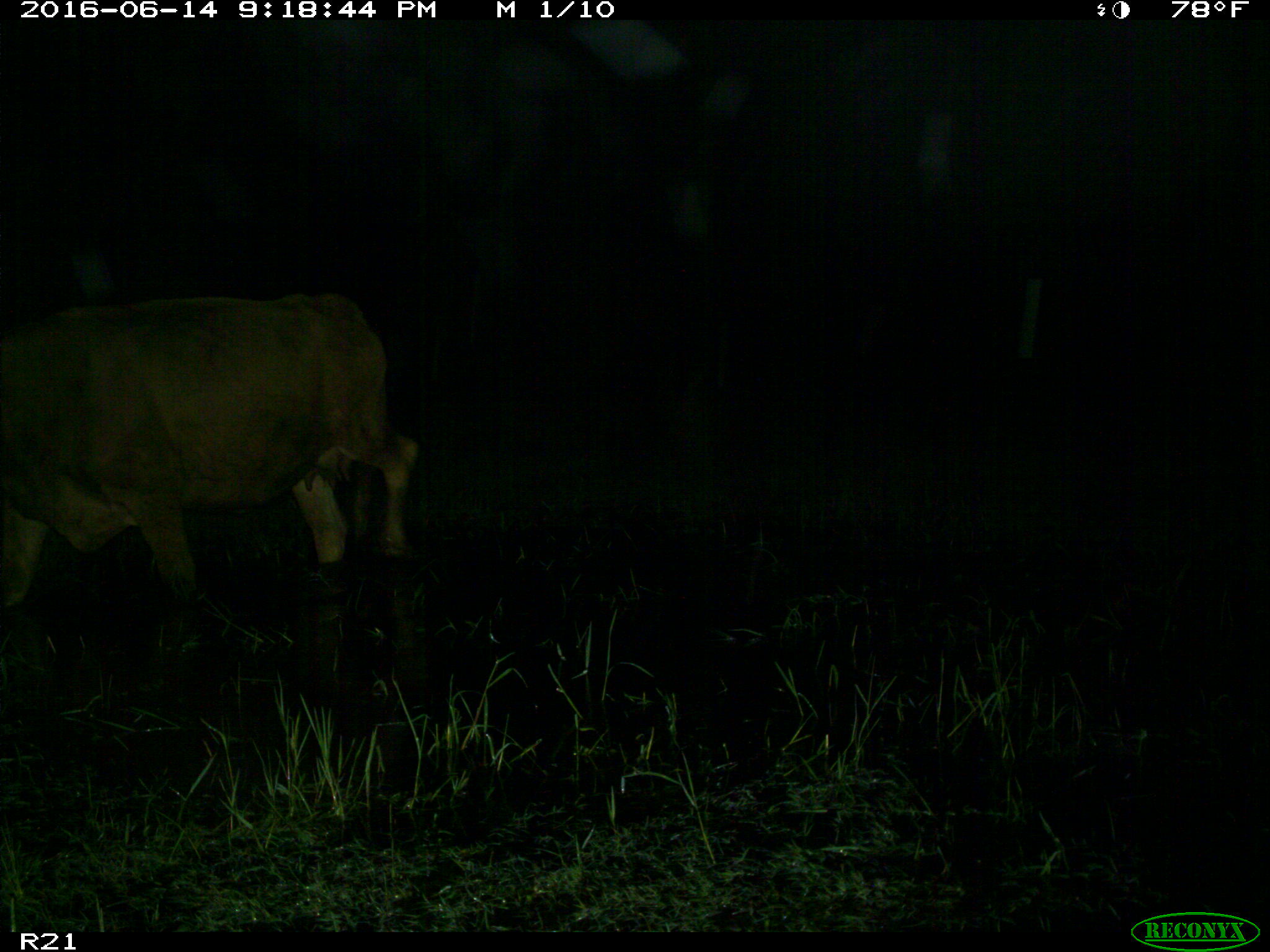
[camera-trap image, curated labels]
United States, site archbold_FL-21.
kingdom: Animalia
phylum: Chordata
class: Mammalia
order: Artiodactyla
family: Bovidae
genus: Bos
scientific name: Bos taurus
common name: domestic cow